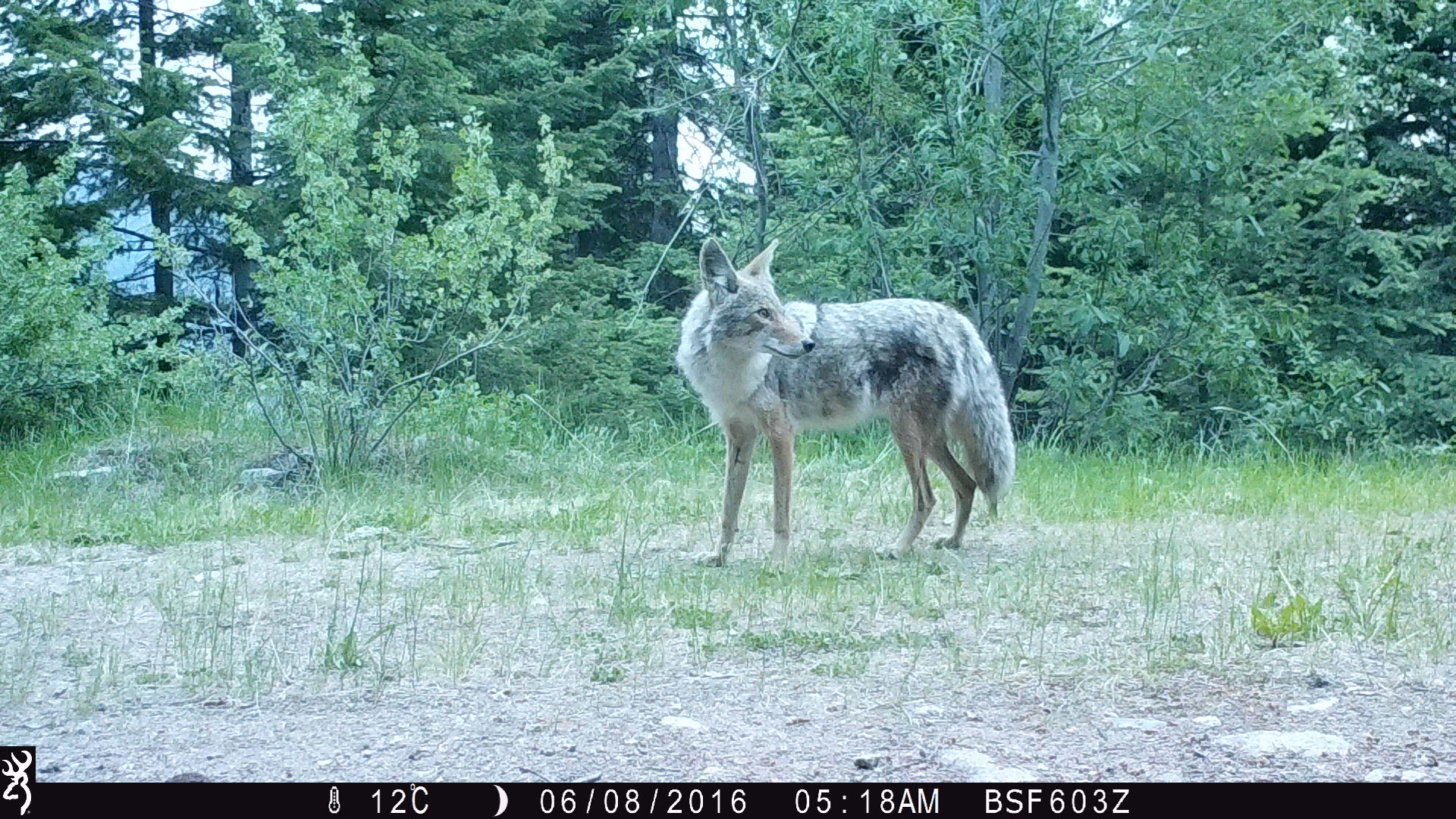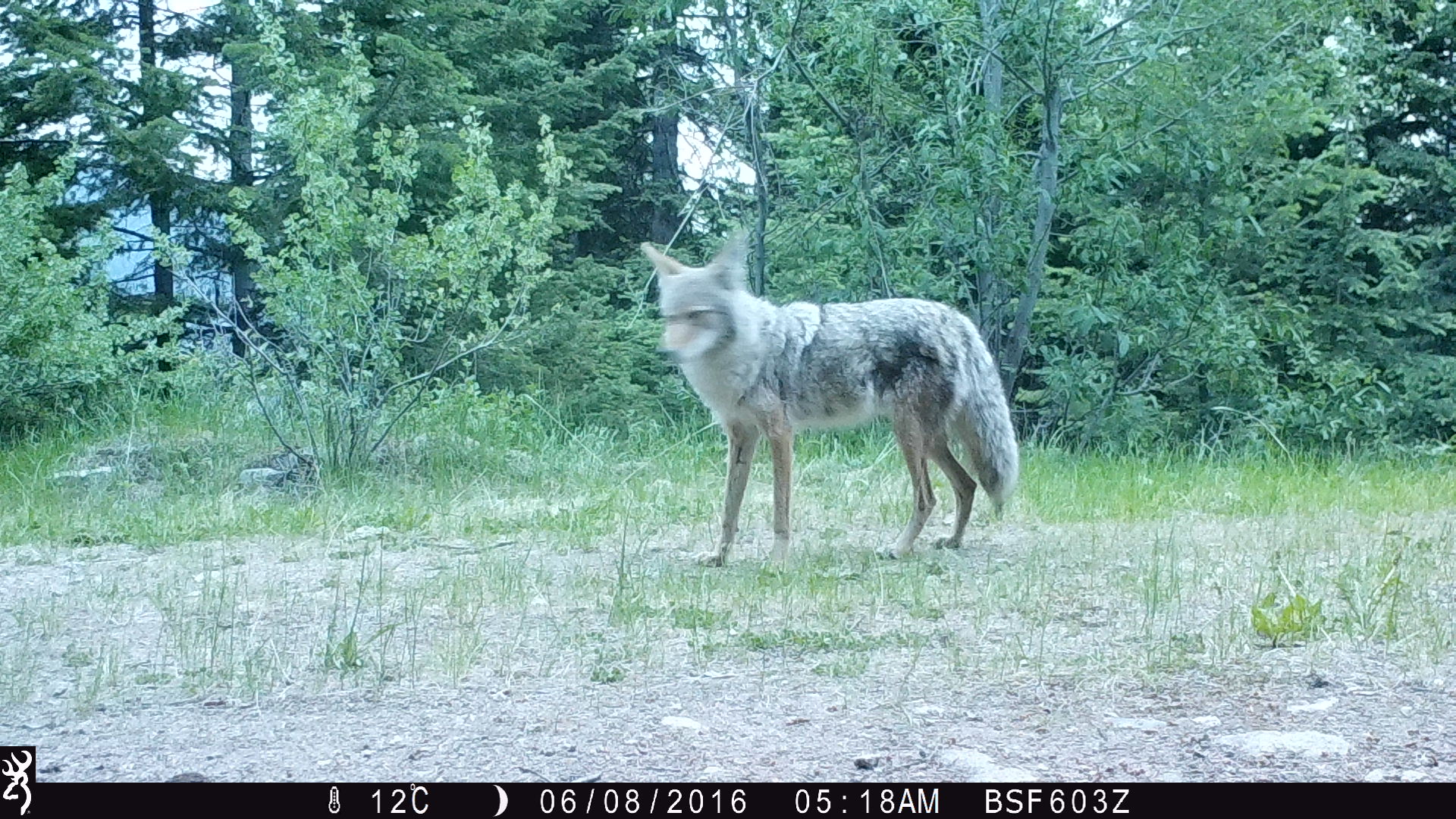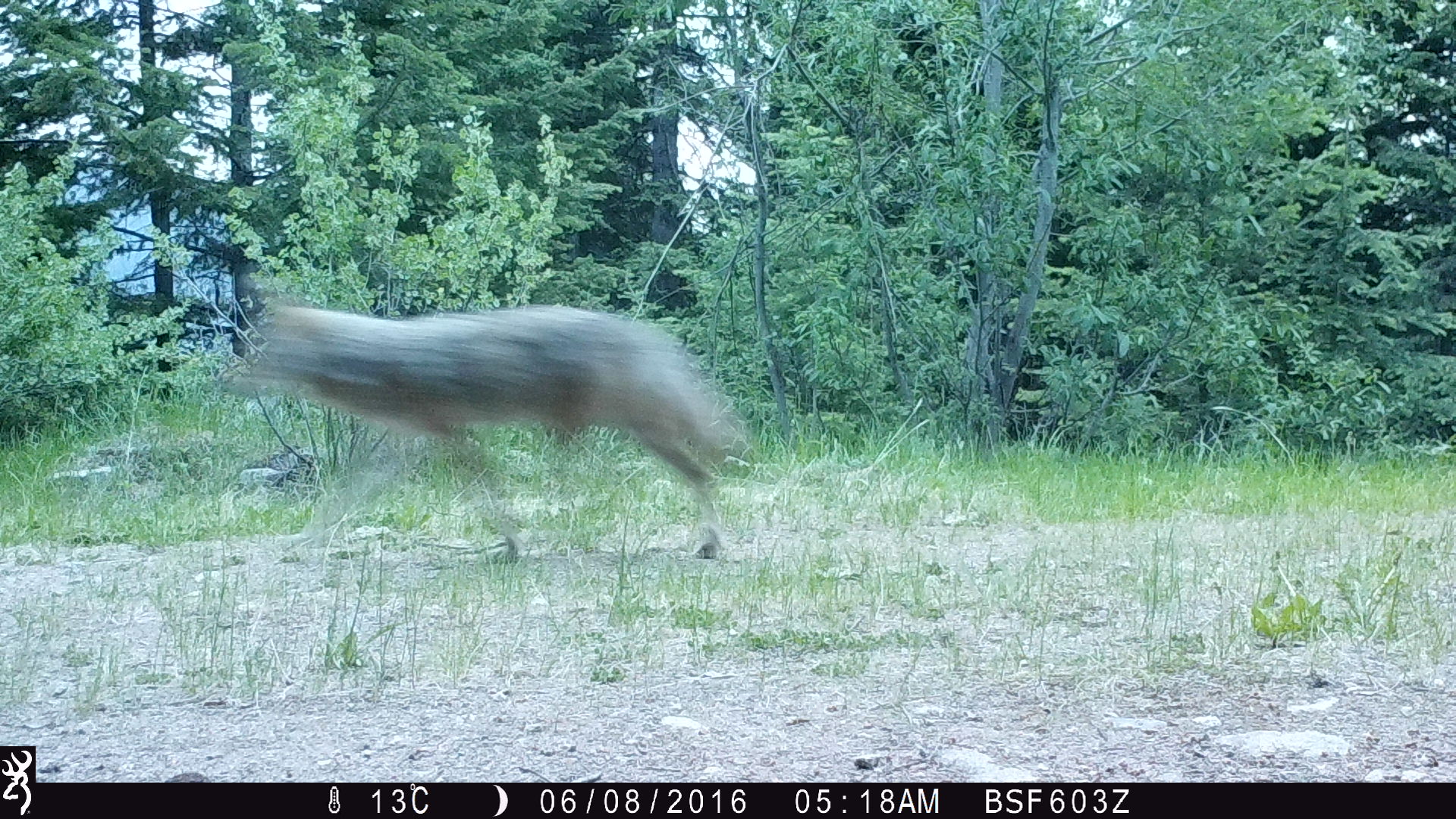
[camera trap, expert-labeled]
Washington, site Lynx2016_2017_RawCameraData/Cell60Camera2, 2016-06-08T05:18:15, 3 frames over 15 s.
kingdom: Animalia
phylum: Chordata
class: Mammalia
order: Carnivora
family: Canidae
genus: Canis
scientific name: Canis latrans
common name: coyote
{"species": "Canis latrans (coyote)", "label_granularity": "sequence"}